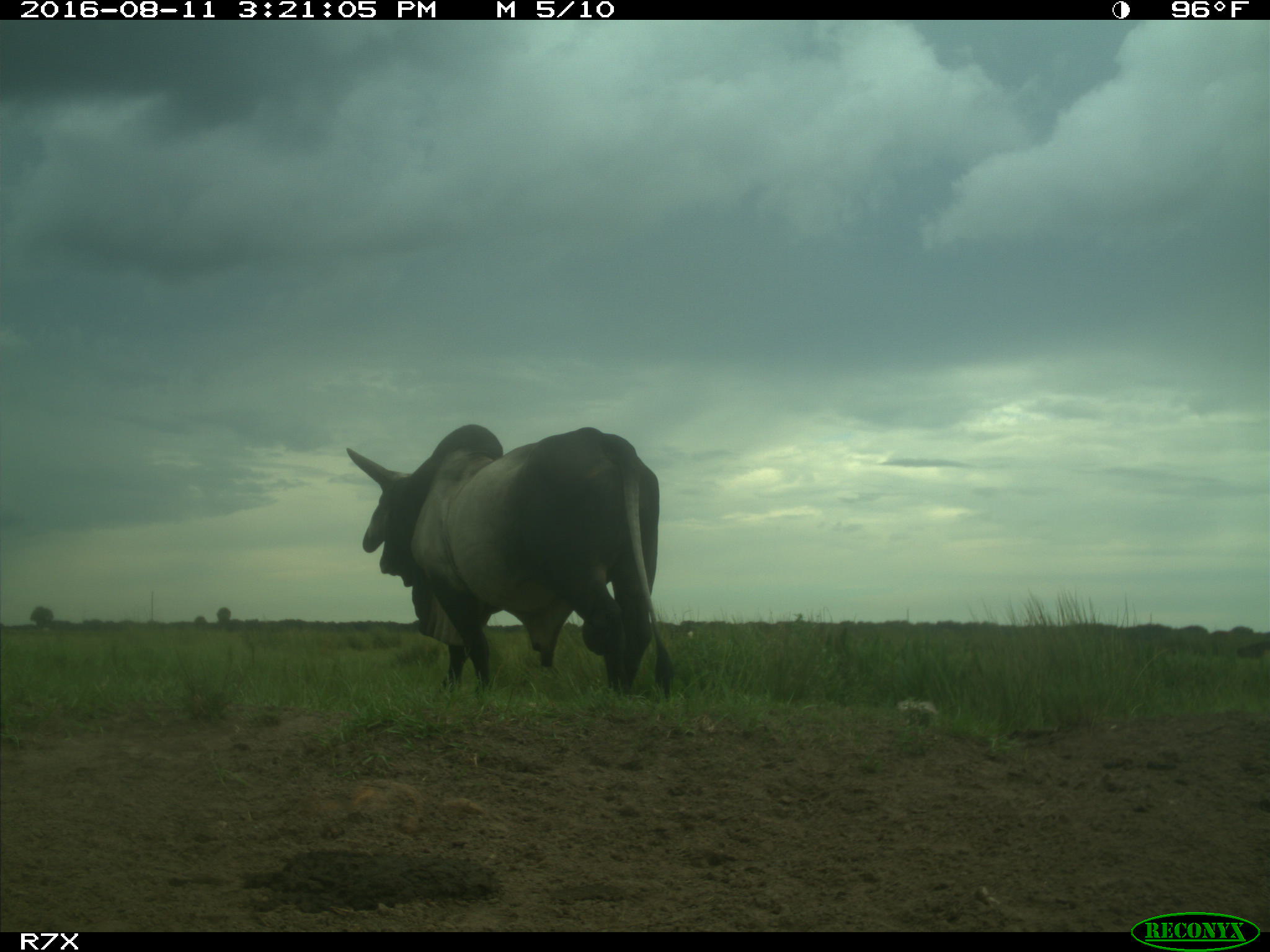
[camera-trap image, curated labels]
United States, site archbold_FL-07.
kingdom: Animalia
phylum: Chordata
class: Mammalia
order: Artiodactyla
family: Bovidae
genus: Bos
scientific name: Bos taurus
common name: domestic cow